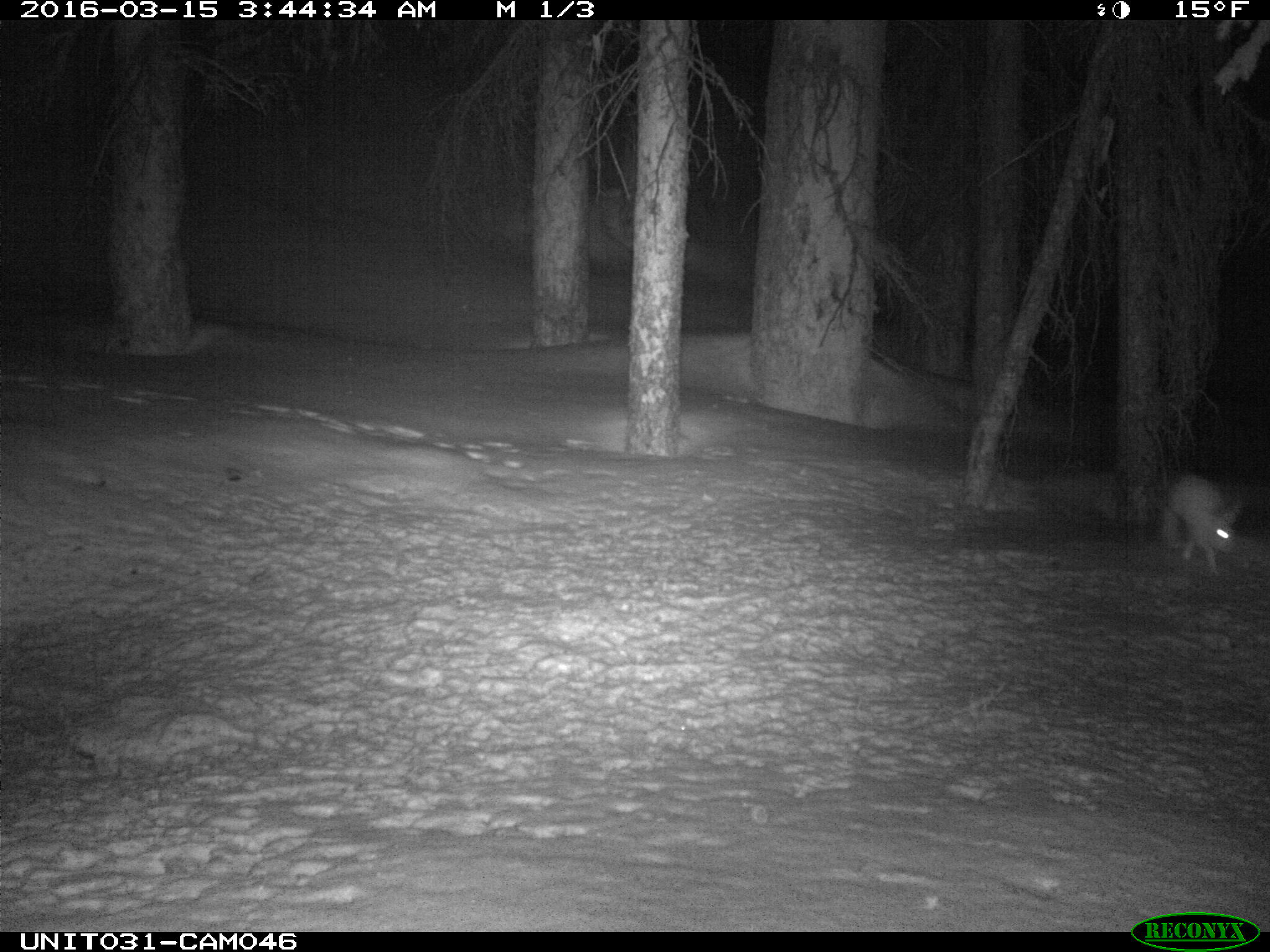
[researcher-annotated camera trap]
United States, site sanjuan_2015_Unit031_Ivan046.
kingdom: Animalia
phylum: Chordata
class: Mammalia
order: Lagomorpha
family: Leporidae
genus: Lepus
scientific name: Lepus americanus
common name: snowshoe hare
Lepus americanus (snowshoe hare).